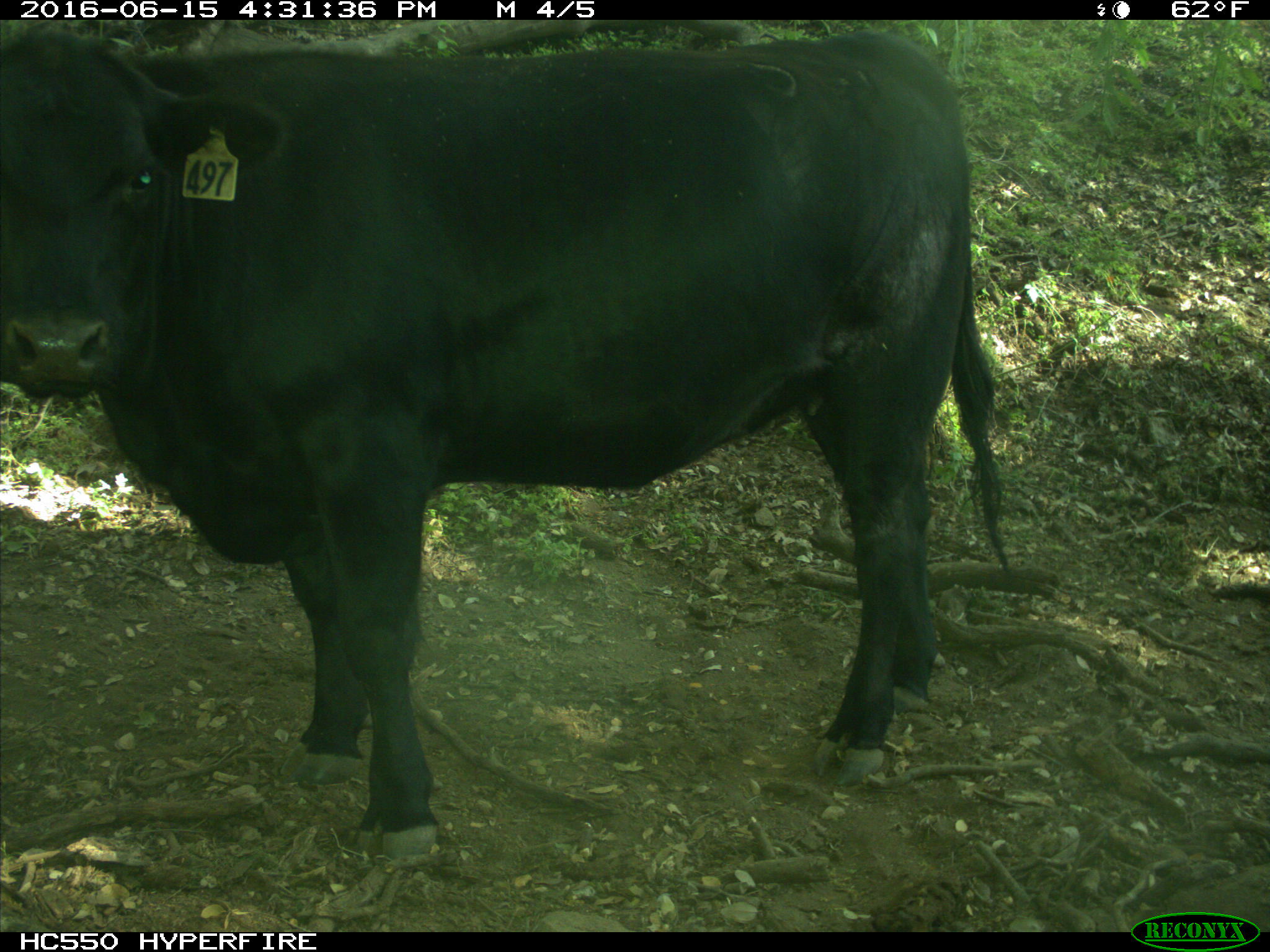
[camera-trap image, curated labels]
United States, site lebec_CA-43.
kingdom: Animalia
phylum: Chordata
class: Mammalia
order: Artiodactyla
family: Bovidae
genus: Bos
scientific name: Bos taurus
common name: domestic cow